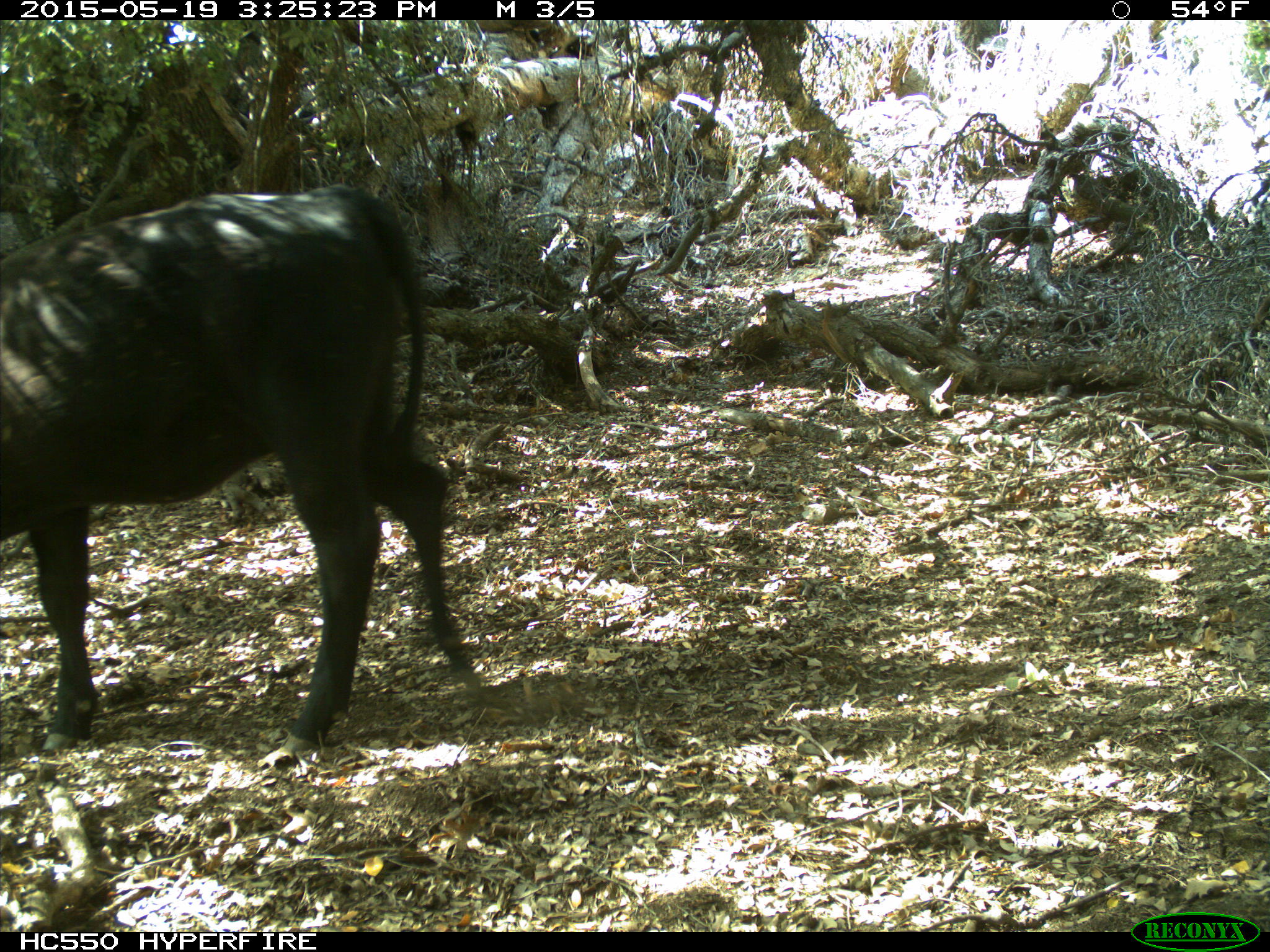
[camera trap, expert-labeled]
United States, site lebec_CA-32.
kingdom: Animalia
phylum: Chordata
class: Mammalia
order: Artiodactyla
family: Bovidae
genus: Bos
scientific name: Bos taurus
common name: domestic cow